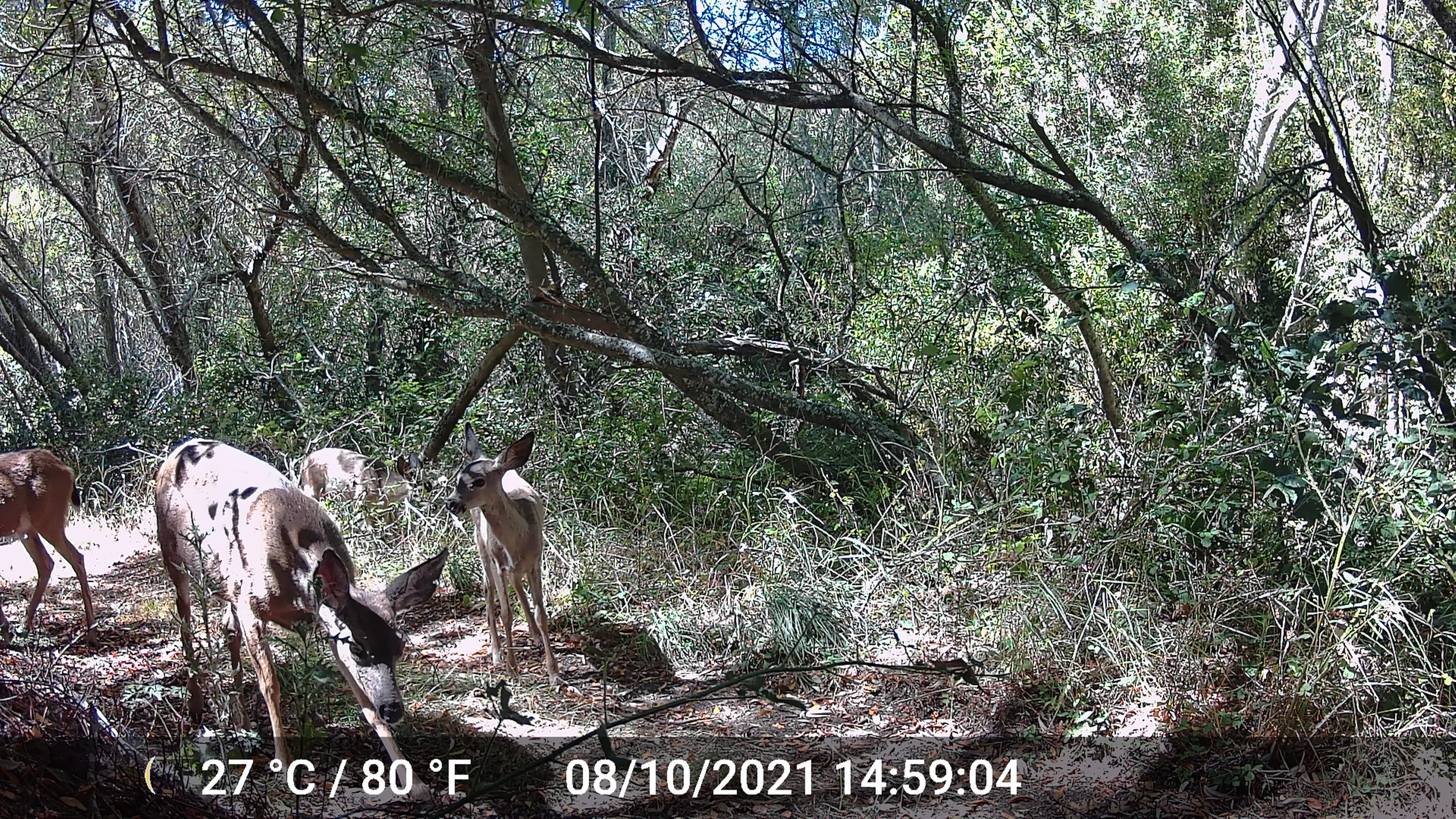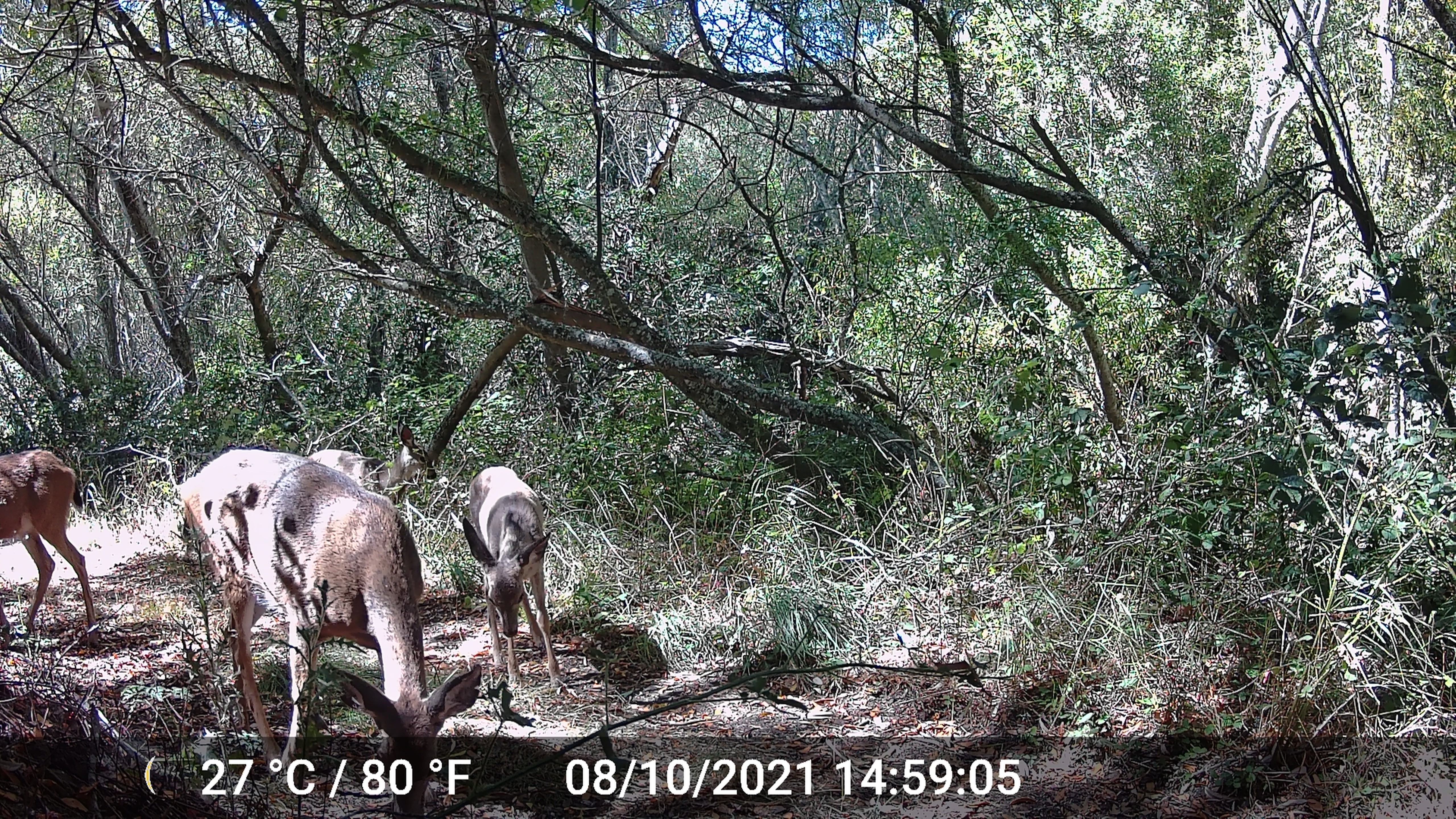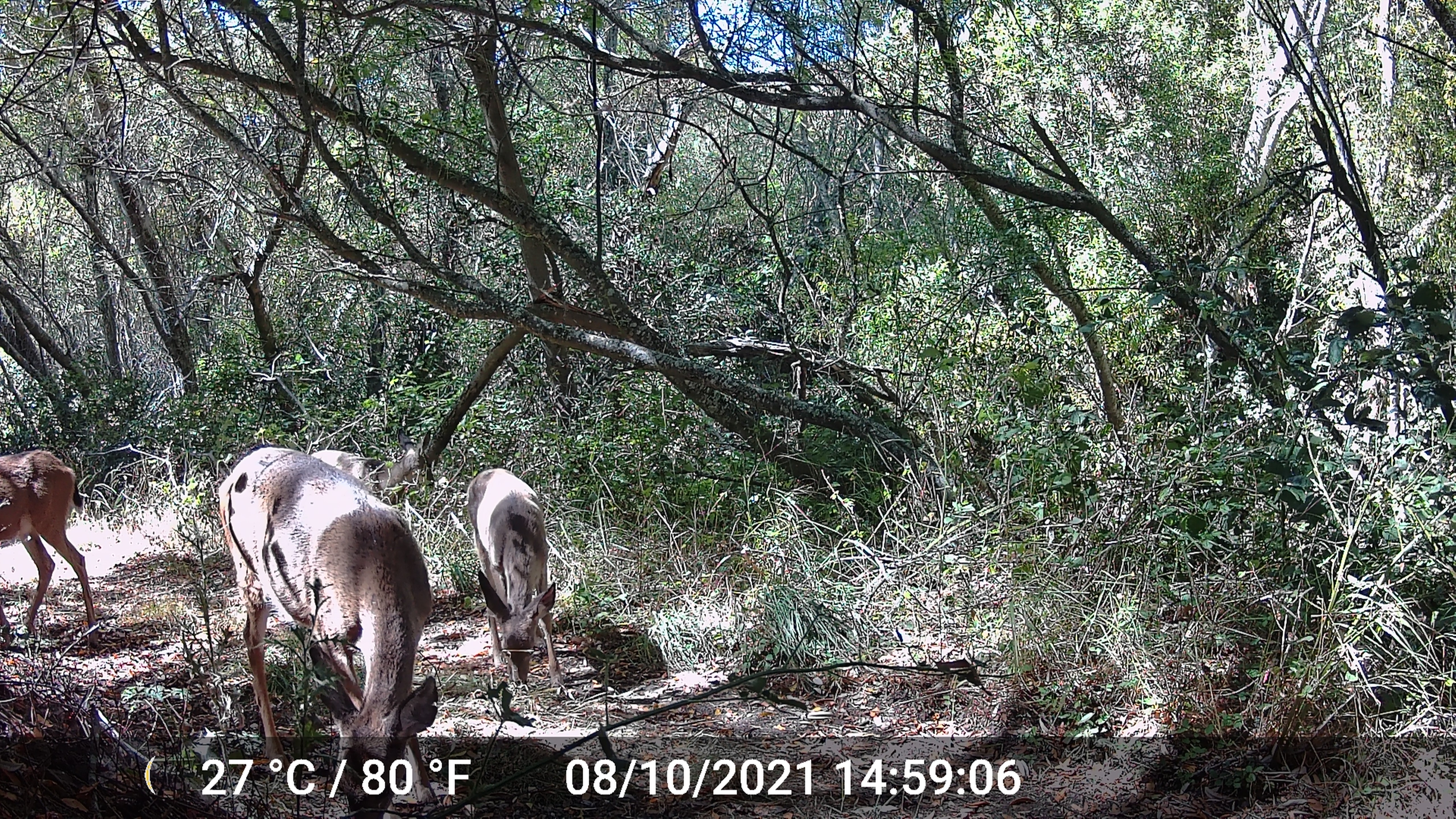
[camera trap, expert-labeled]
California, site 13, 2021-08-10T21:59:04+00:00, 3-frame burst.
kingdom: Animalia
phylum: Chordata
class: Mammalia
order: Artiodactyla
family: Cervidae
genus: Odocoileus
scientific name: Odocoileus hemionus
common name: mule deer